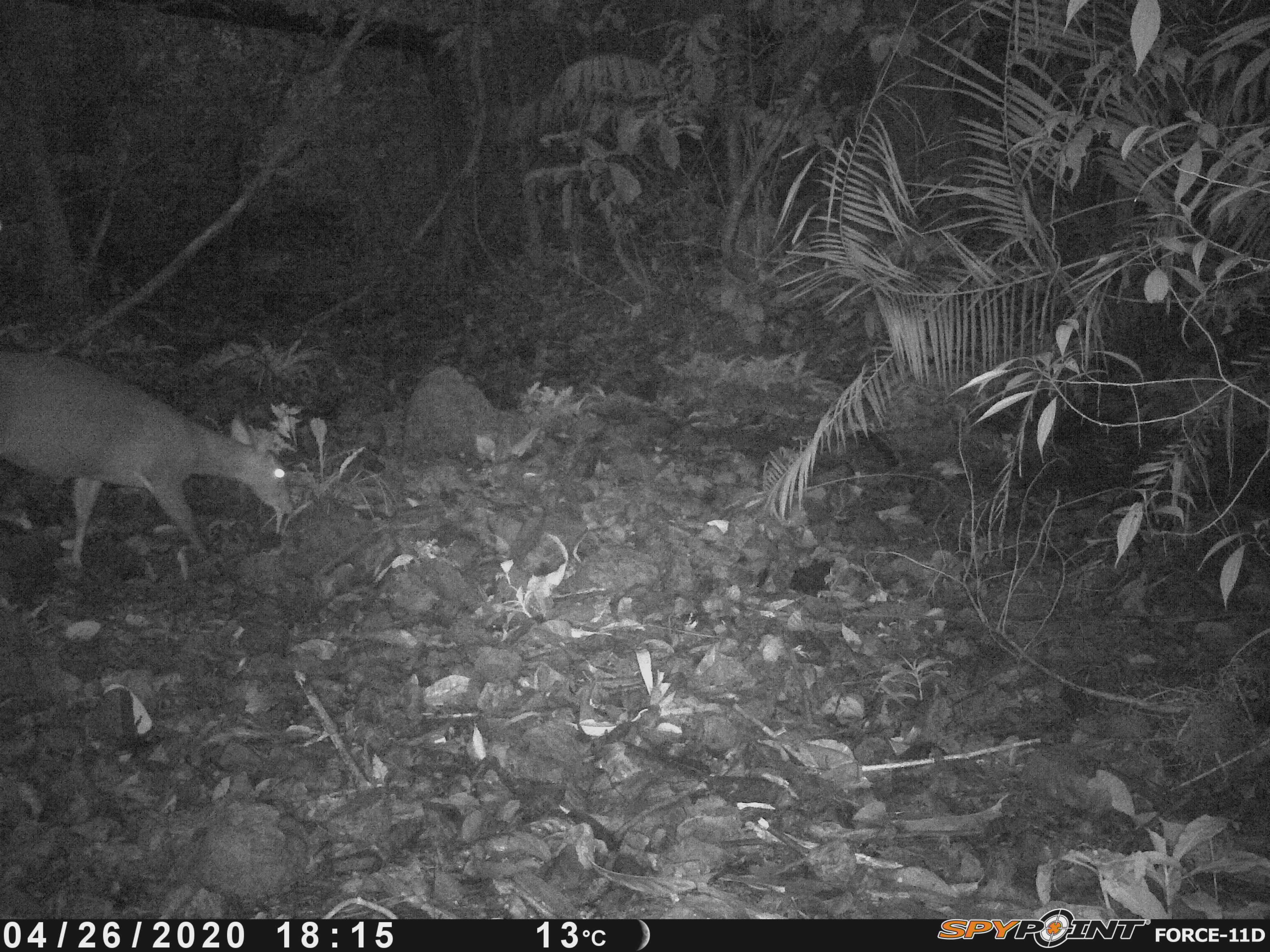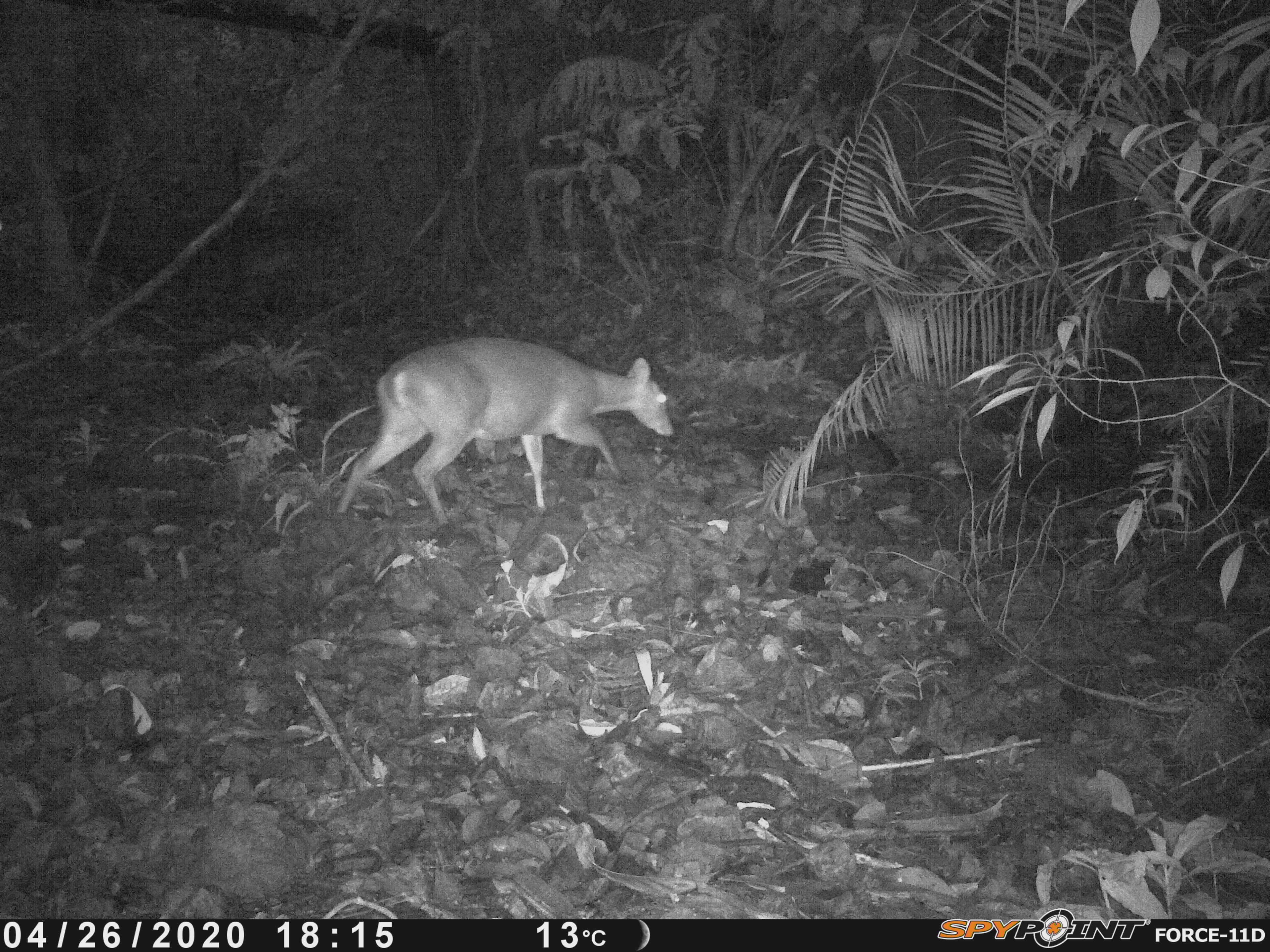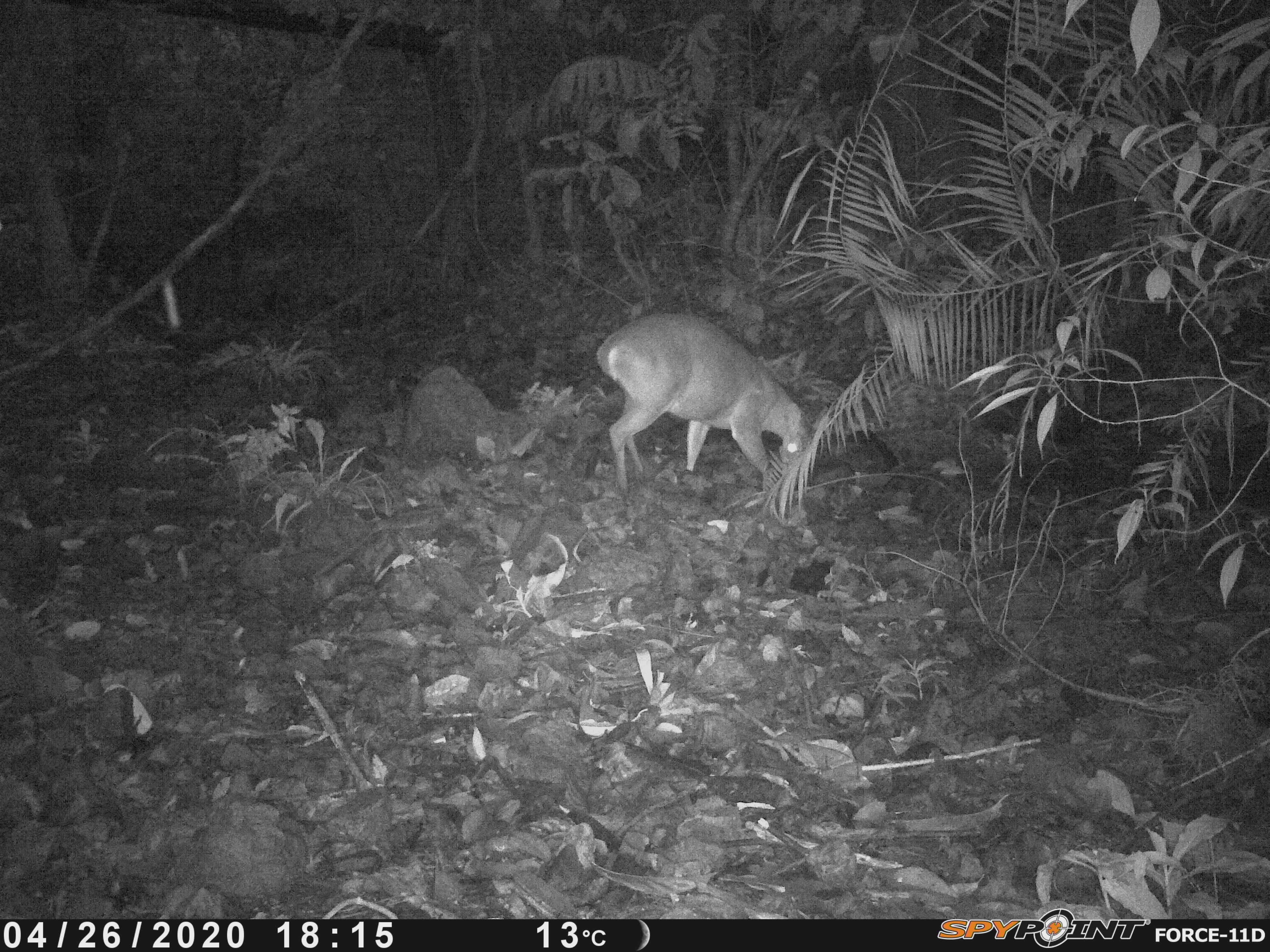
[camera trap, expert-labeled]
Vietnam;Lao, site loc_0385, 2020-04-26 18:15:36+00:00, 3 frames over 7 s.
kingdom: Animalia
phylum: Chordata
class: Mammalia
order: Artiodactyla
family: Cervidae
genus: Muntiacus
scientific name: Muntiacus vuquangensis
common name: large-antlered muntjac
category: large antlered muntjac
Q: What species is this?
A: Large antlered muntjac (large-antlered muntjac) (Muntiacus vuquangensis).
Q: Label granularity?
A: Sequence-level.